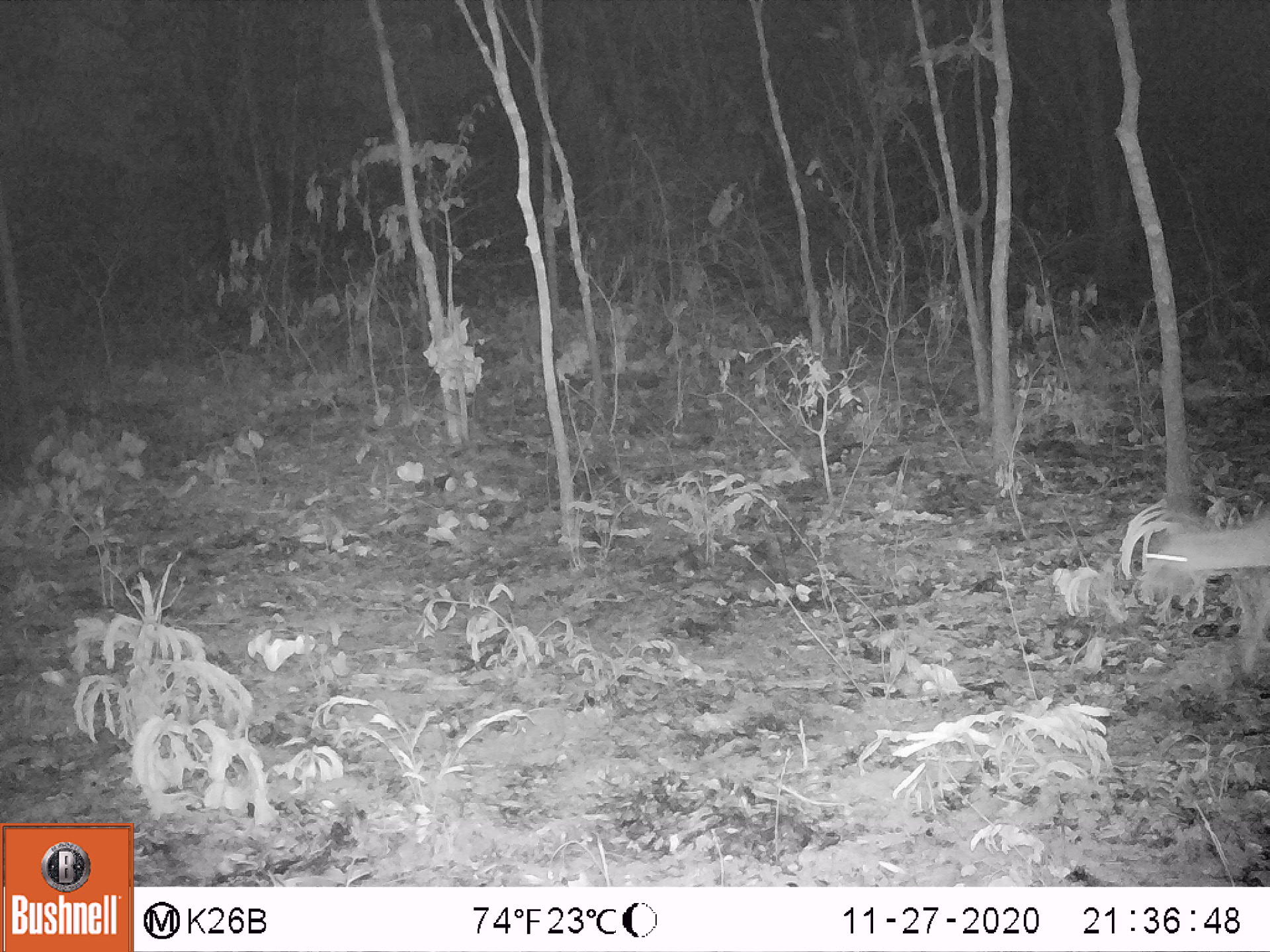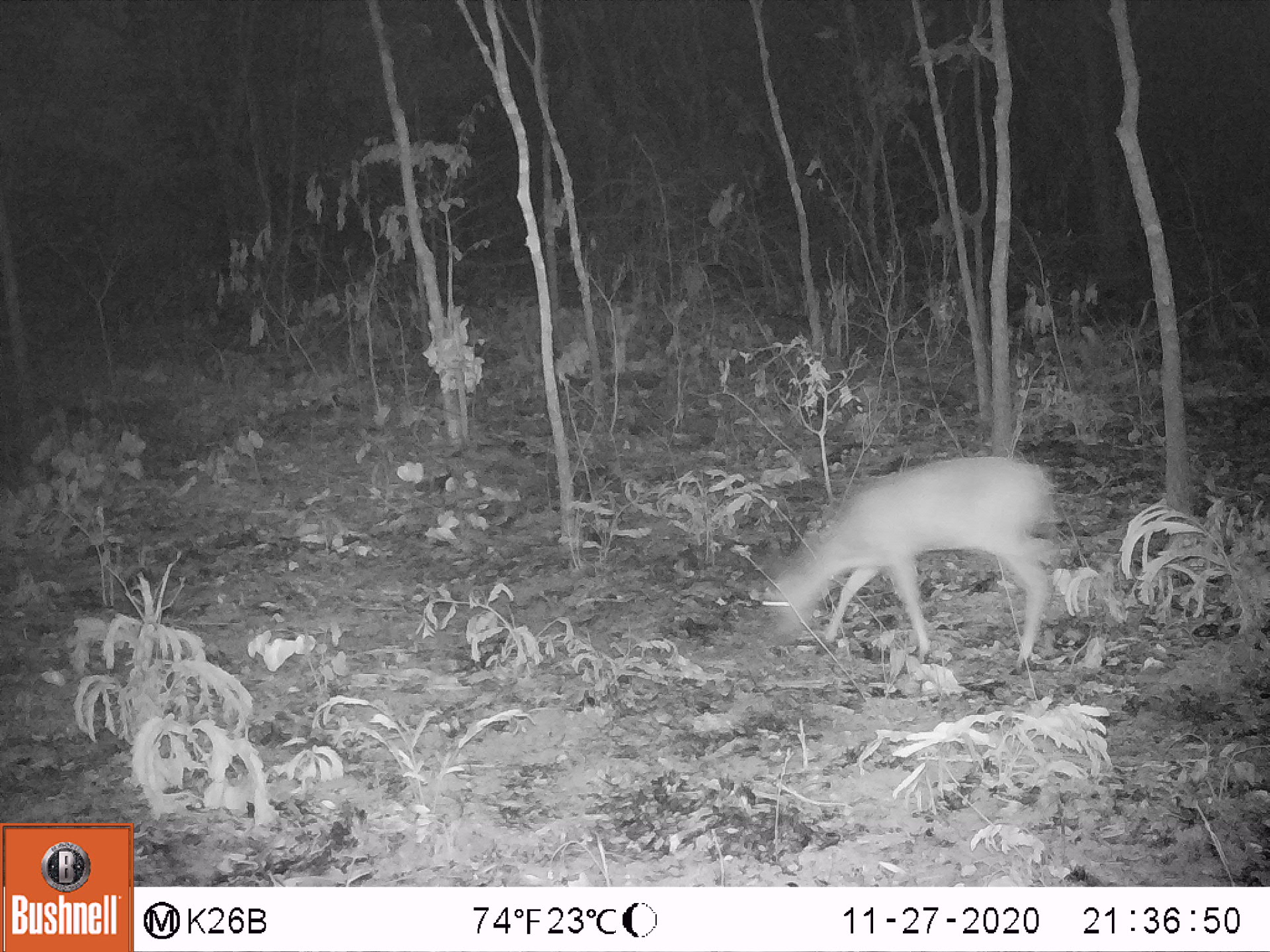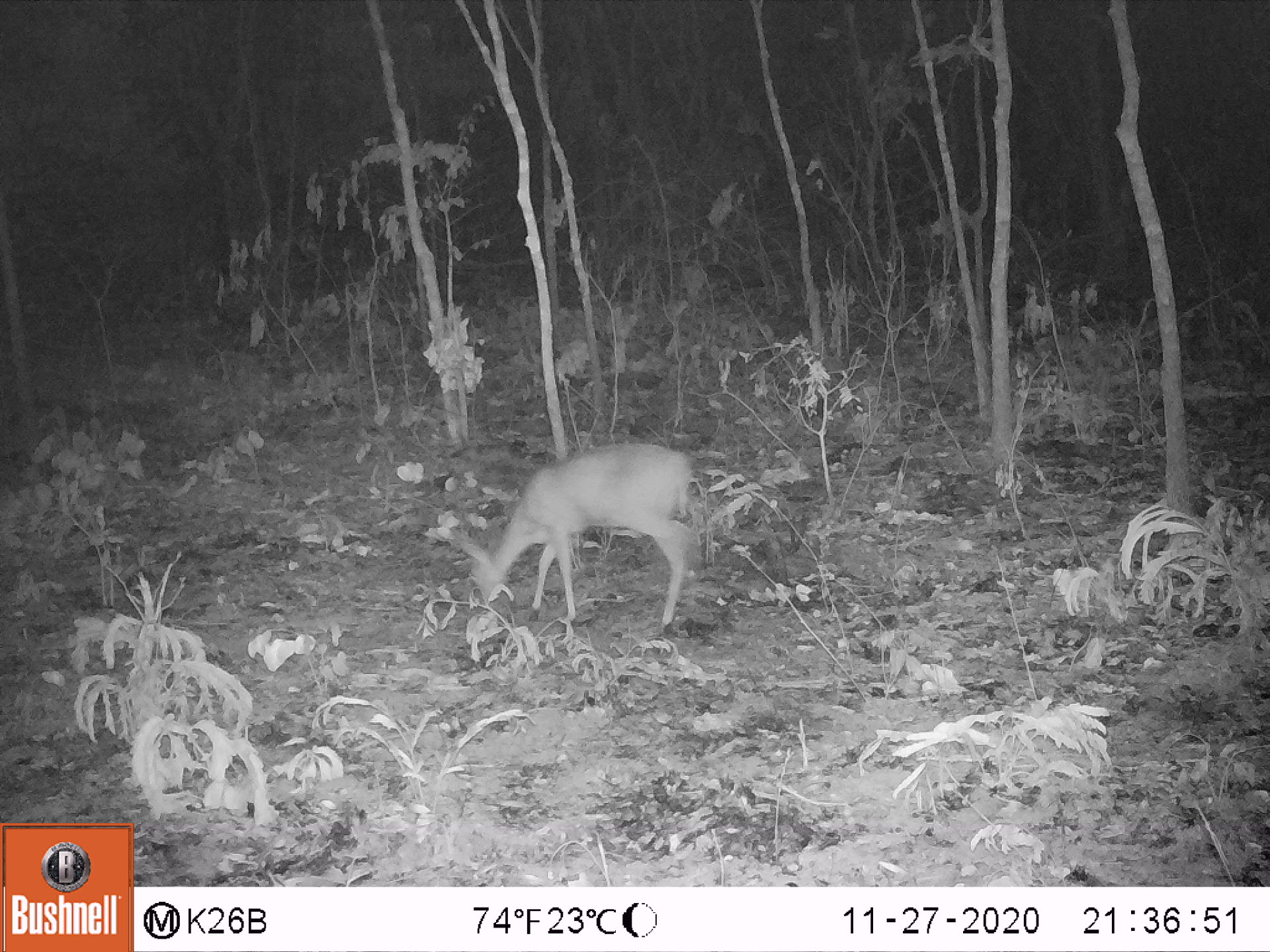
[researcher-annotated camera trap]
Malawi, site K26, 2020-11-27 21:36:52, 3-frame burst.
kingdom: Animalia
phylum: Chordata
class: Mammalia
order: Artiodactyla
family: Bovidae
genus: Sylvicapra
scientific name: Sylvicapra grimmia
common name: common duiker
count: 1